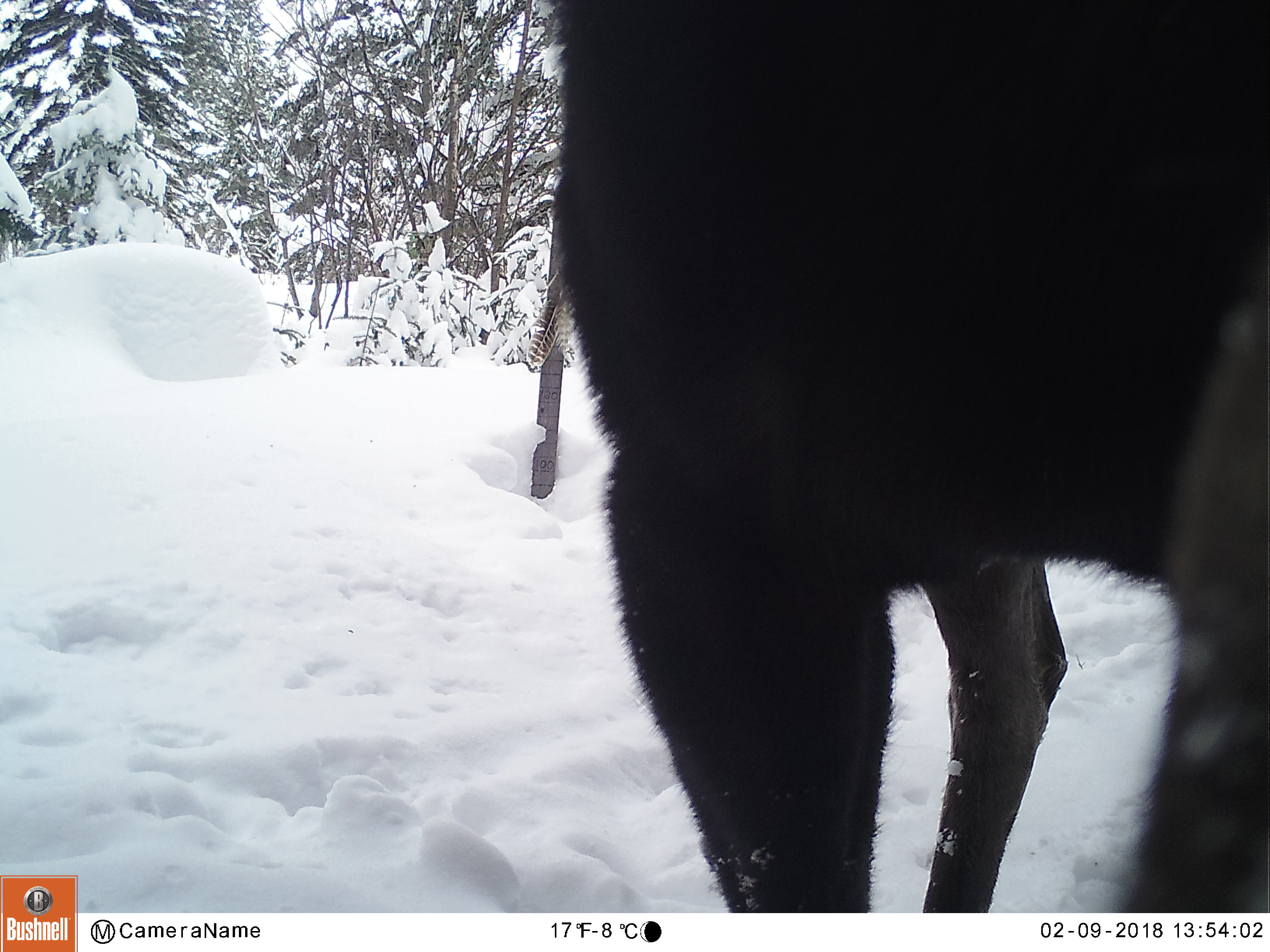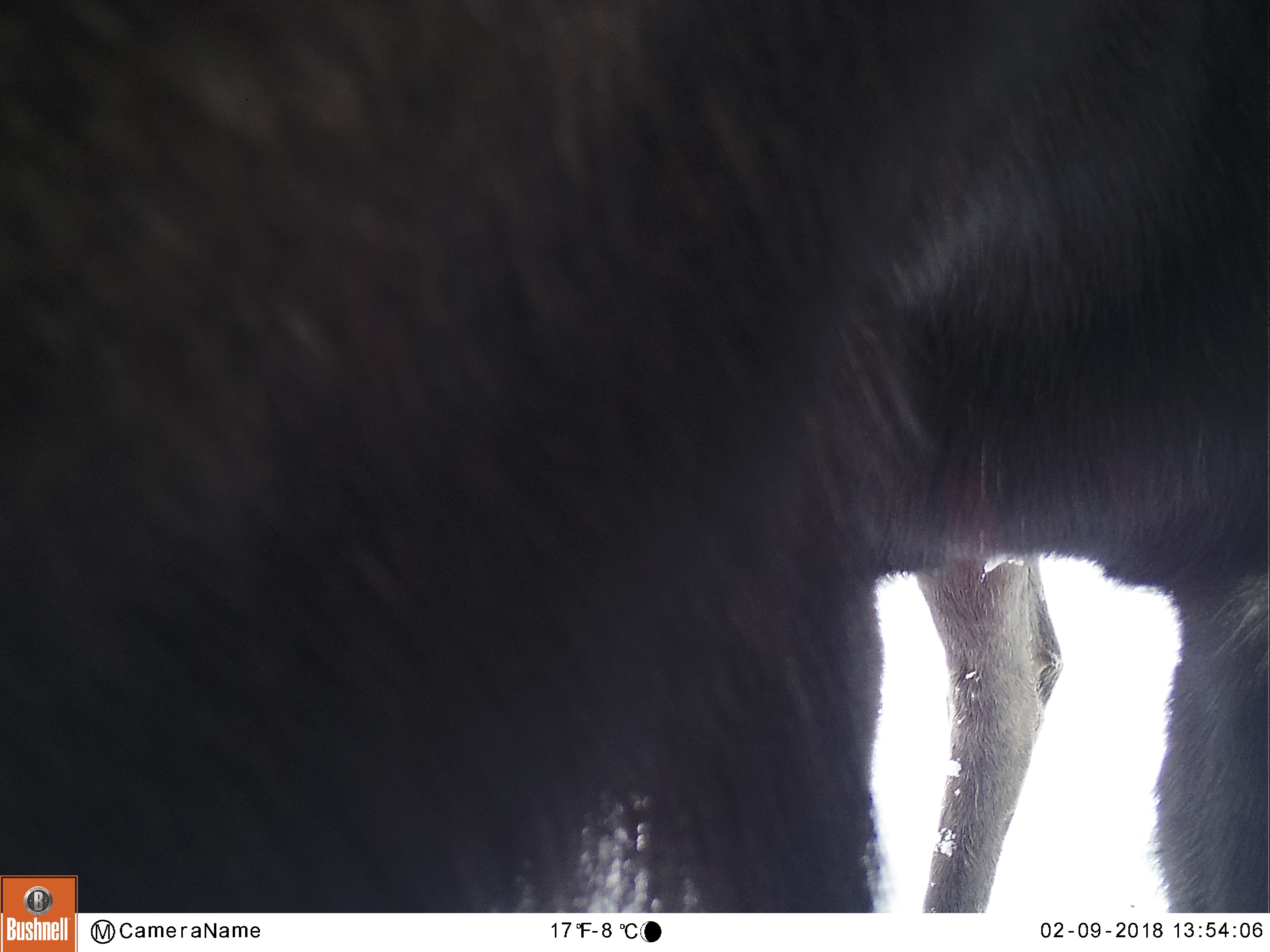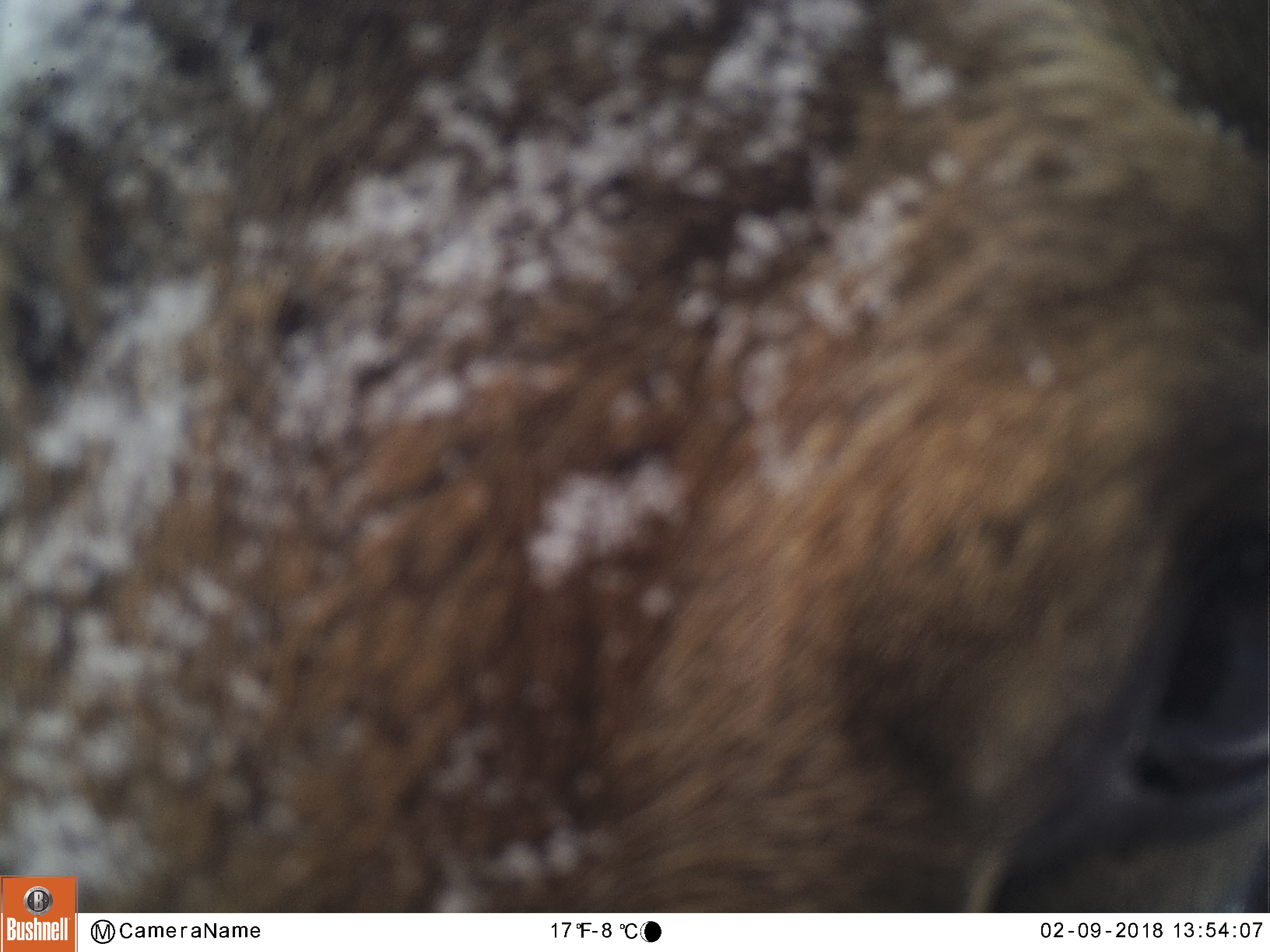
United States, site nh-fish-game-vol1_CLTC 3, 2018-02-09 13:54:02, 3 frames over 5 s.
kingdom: Animalia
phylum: Chordata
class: Mammalia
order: Artiodactyla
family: Cervidae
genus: Alces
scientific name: Alces alces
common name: moose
Moose (Alces alces).